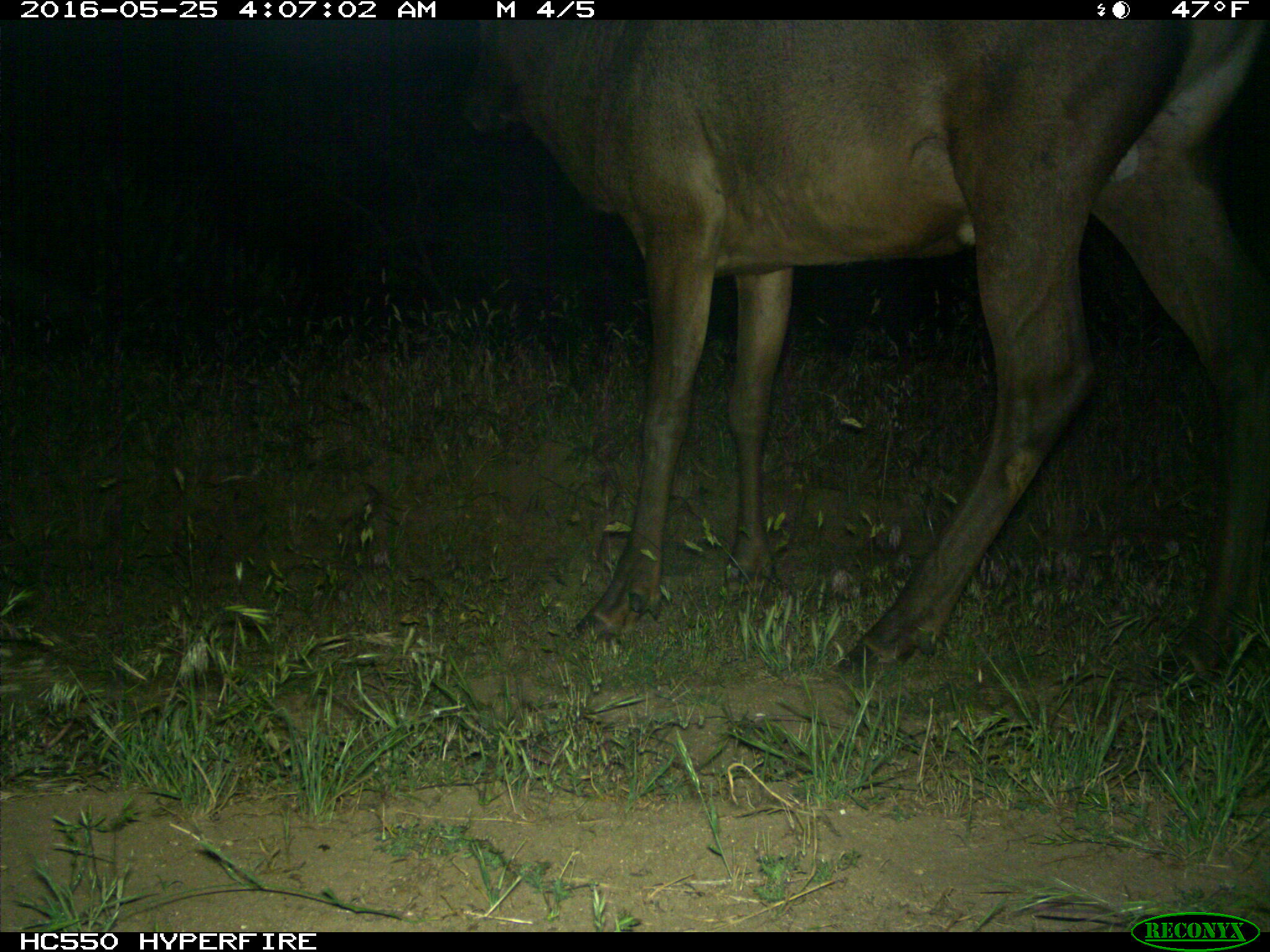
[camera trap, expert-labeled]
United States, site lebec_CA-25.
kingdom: Animalia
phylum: Chordata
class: Mammalia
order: Artiodactyla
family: Cervidae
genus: Cervus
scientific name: Cervus canadensis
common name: elk